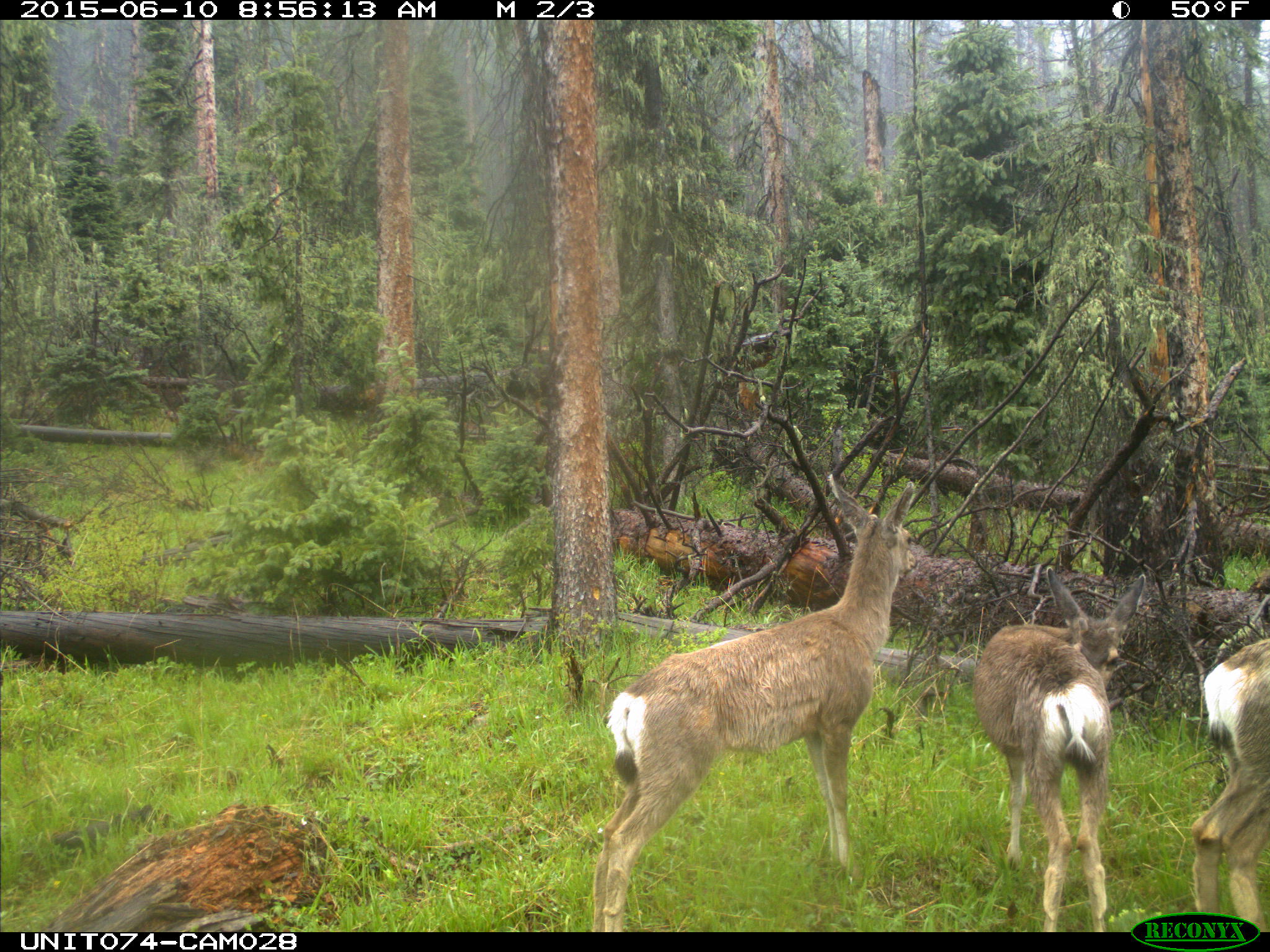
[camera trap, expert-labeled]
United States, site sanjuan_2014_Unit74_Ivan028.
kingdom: Animalia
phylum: Chordata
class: Mammalia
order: Artiodactyla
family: Cervidae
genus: Odocoileus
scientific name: Odocoileus hemionus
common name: mule deer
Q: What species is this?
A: Odocoileus hemionus (mule deer).